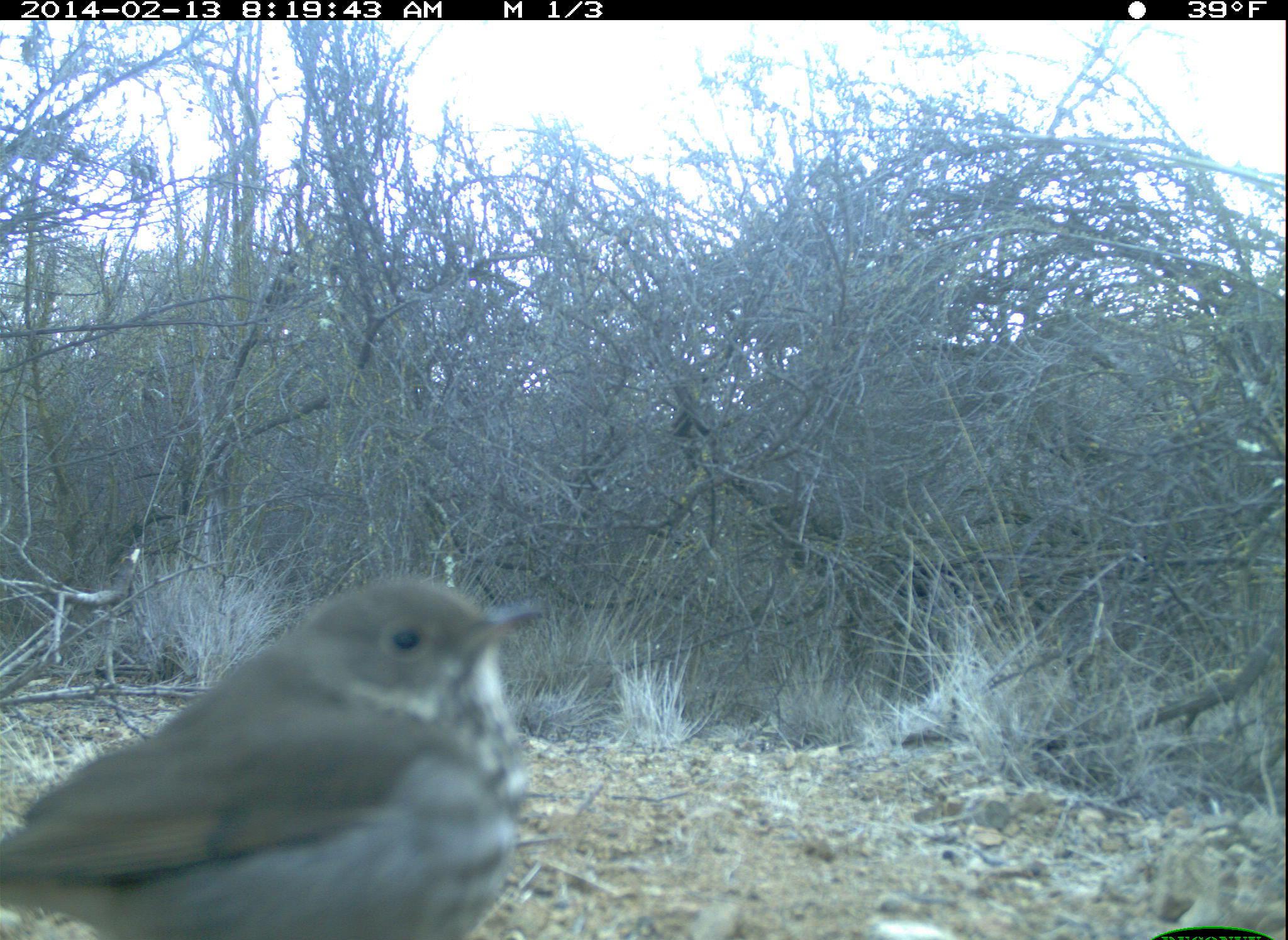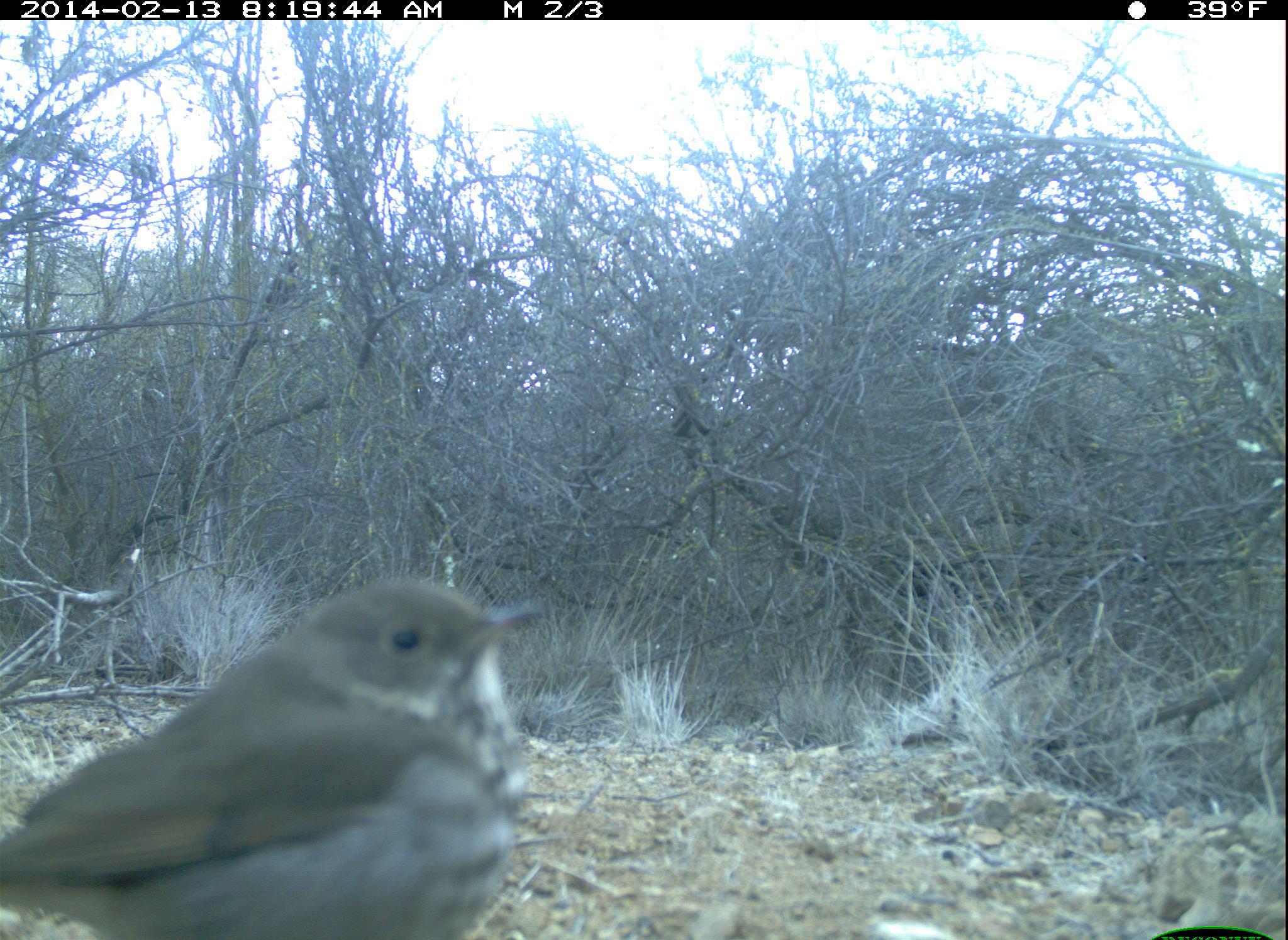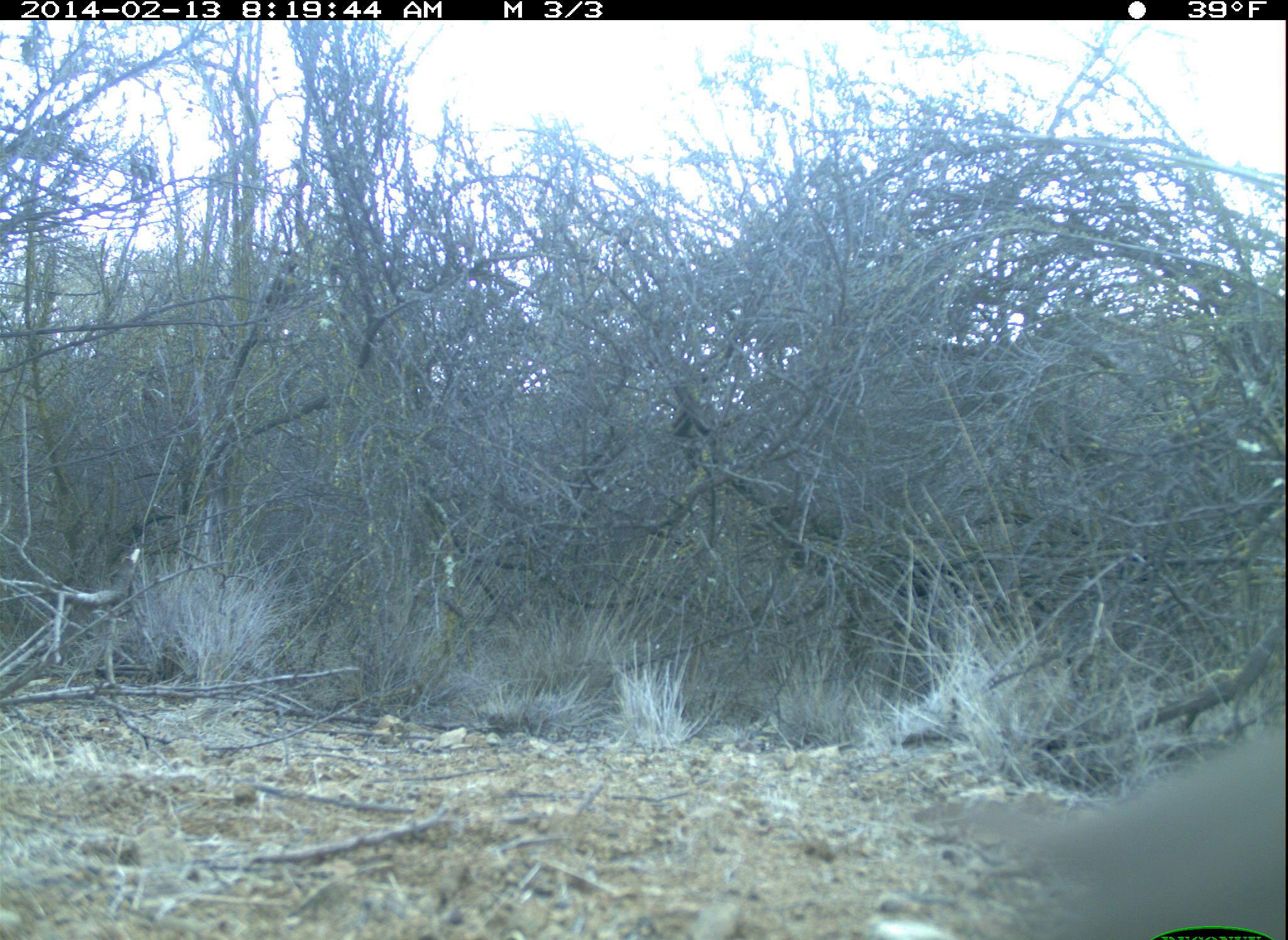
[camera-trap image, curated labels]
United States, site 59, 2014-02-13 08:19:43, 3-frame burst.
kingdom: Animalia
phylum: Chordata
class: Aves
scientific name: Aves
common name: bird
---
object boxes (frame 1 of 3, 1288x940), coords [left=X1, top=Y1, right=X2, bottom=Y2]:
bird: [left=0, top=576, right=543, bottom=940]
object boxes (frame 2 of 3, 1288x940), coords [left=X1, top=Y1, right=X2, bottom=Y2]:
bird: [left=0, top=581, right=544, bottom=940]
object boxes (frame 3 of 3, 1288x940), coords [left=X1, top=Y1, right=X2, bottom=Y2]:
bird: [left=916, top=732, right=1288, bottom=940]